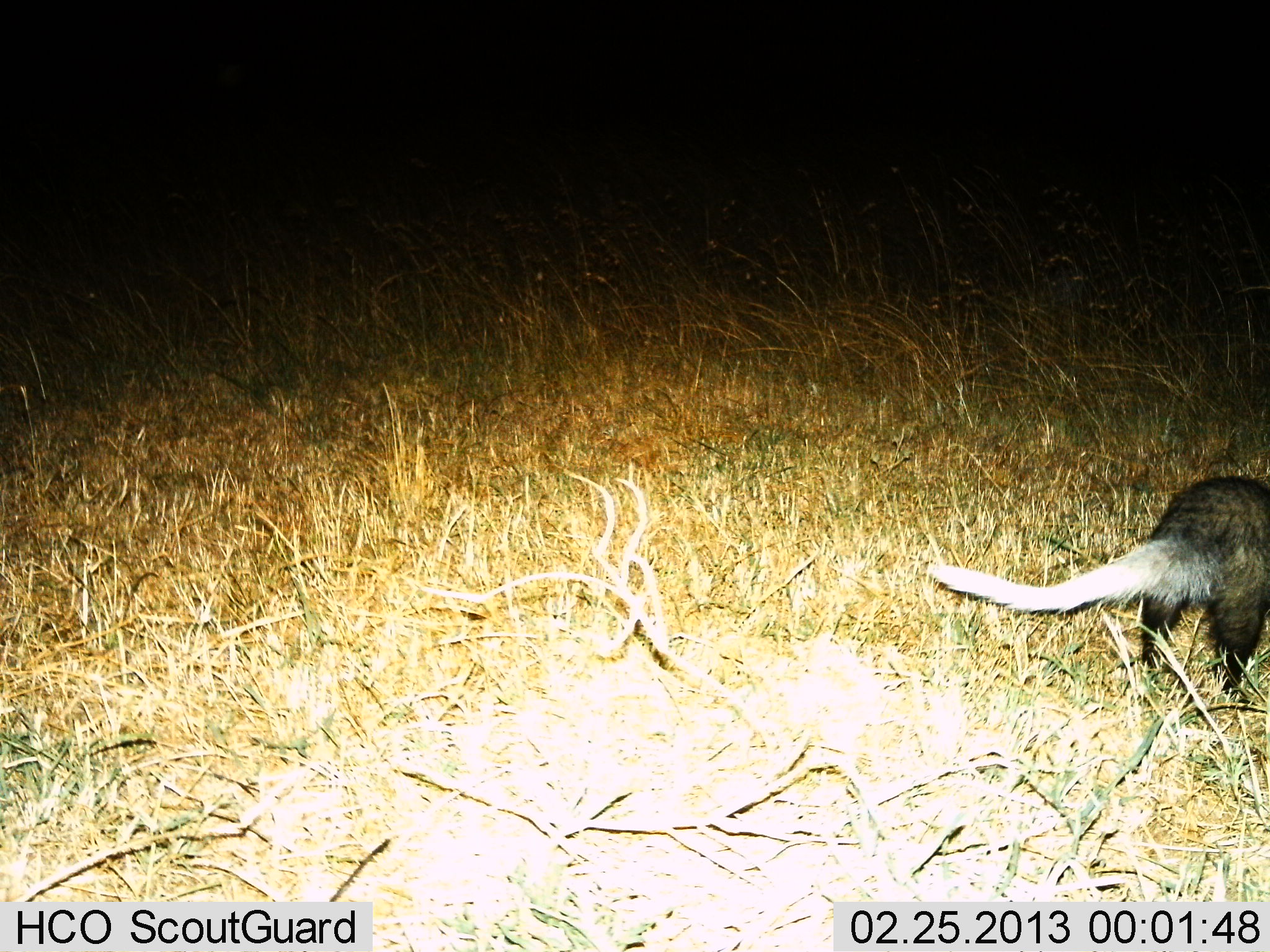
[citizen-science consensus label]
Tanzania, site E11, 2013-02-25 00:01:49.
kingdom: Animalia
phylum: Chordata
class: Mammalia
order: Carnivora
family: Herpestidae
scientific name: Herpestidae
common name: mongoose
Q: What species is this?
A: Mongoose (Herpestidae).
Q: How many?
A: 1.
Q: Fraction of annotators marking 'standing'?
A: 50%.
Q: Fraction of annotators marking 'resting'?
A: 0%.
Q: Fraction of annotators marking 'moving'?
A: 43%.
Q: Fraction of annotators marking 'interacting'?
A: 0%.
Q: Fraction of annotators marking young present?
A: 0%.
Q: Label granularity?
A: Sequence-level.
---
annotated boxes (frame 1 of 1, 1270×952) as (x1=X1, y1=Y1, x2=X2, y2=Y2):
animal: (x1=929, y1=443, x2=1270, y2=705)